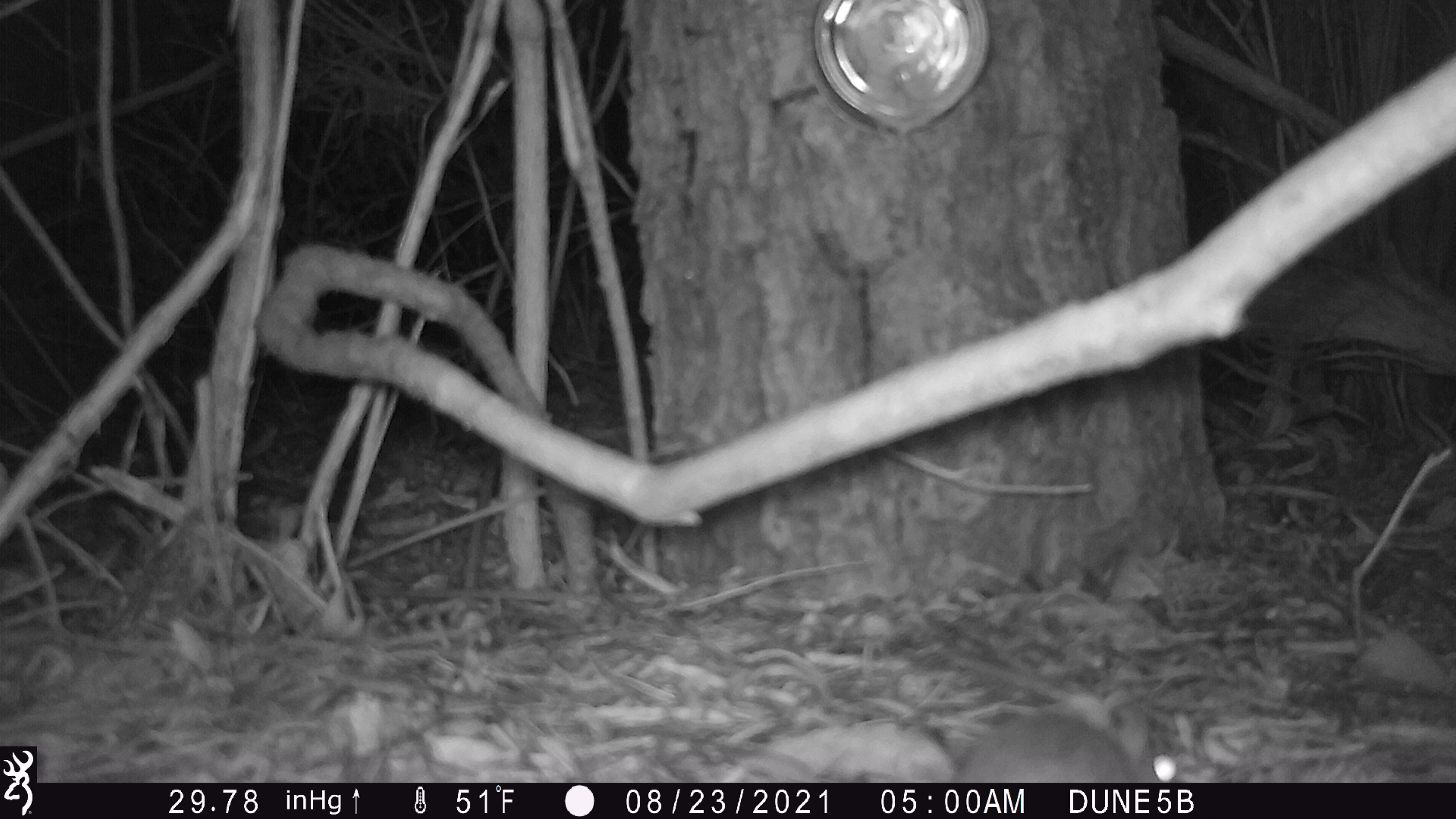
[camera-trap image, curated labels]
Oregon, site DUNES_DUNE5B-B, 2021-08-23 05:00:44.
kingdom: Animalia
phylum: Chordata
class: Mammalia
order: Rodentia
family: Cricetidae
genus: Neotoma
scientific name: Neotoma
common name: woodrats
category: neotoma species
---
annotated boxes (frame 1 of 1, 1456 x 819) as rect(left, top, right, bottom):
neotoma species: rect(727, 665, 1198, 782)